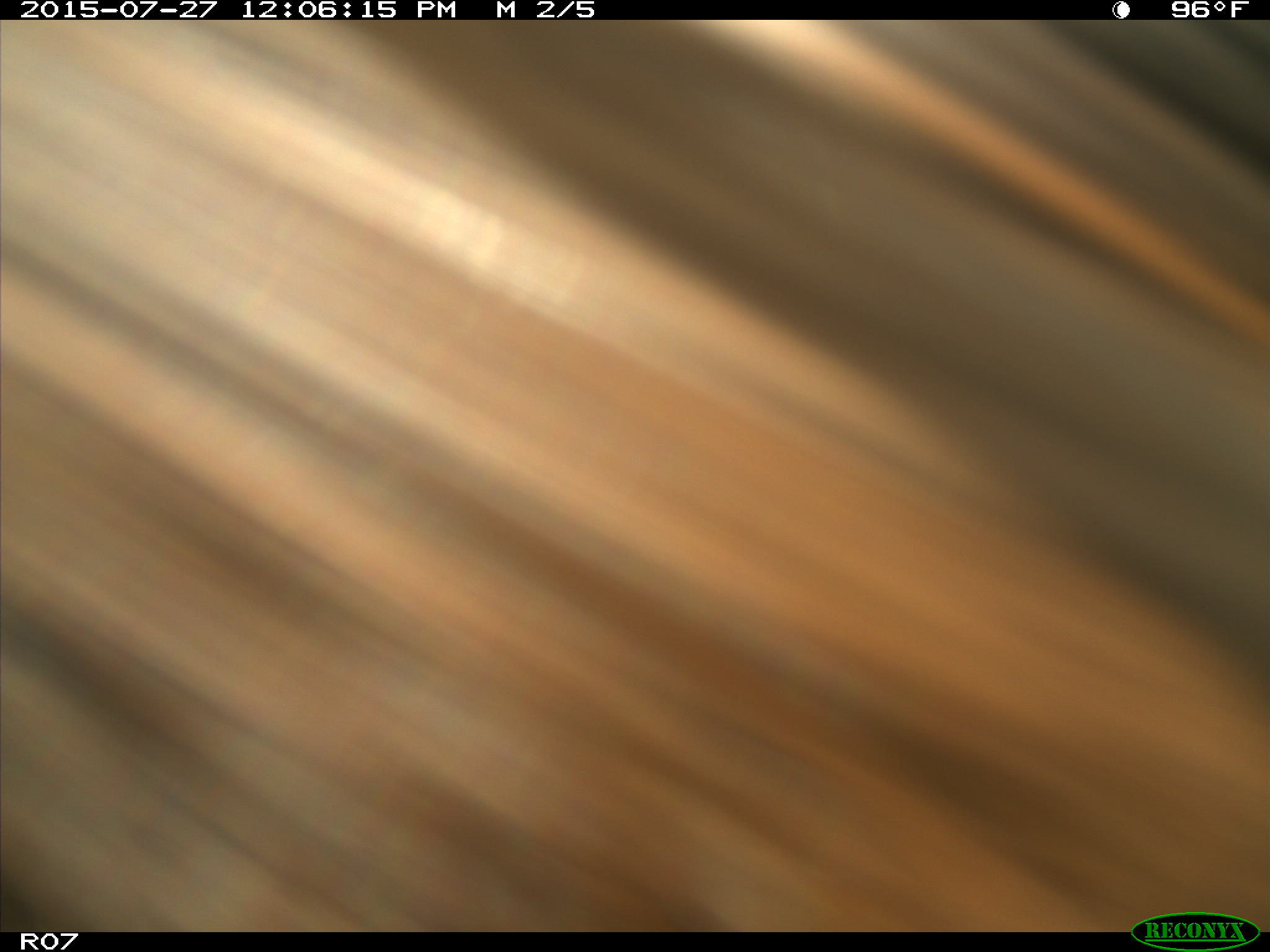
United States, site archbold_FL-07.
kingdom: Animalia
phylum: Chordata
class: Mammalia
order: Artiodactyla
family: Bovidae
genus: Bos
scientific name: Bos taurus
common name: domestic cow